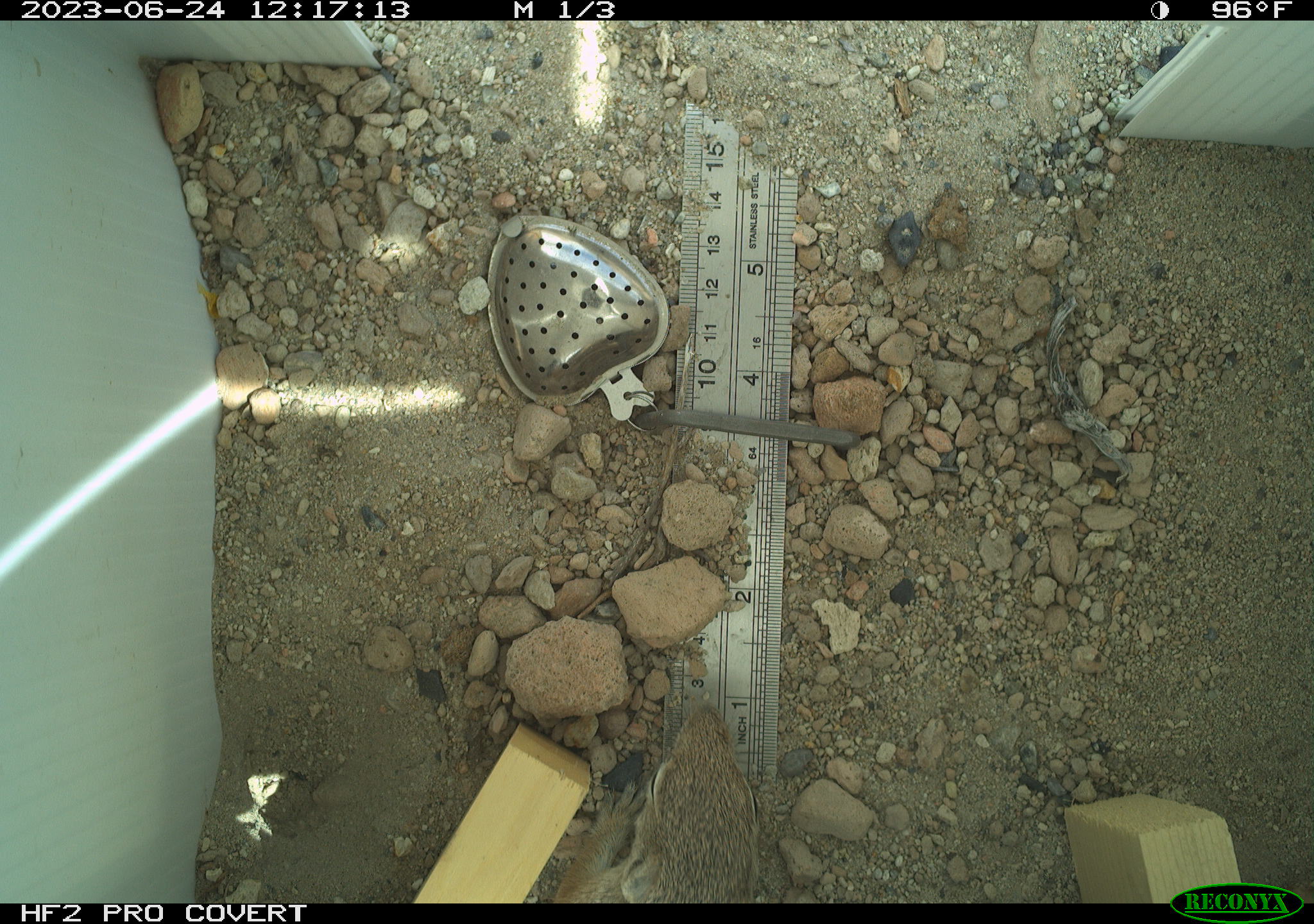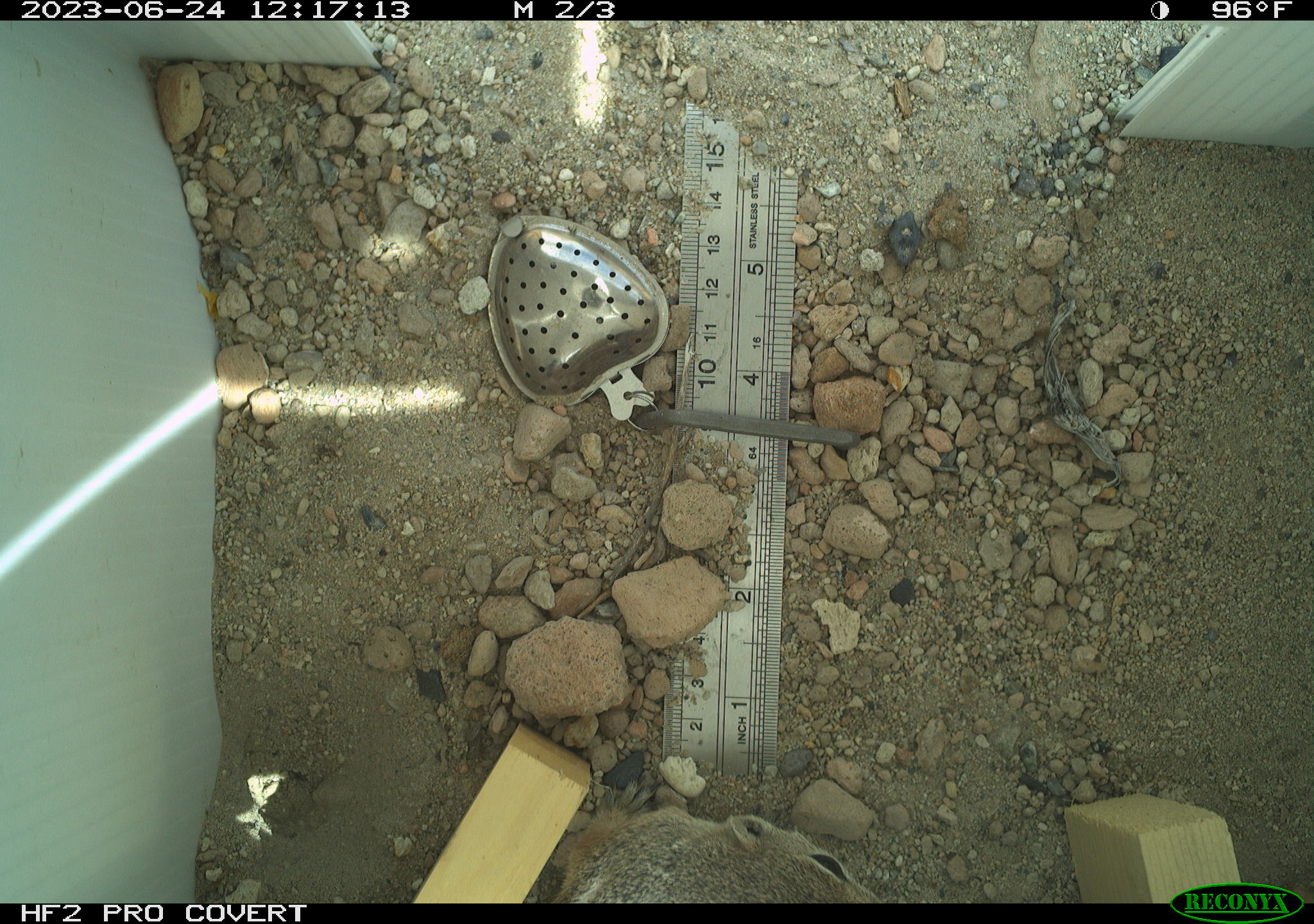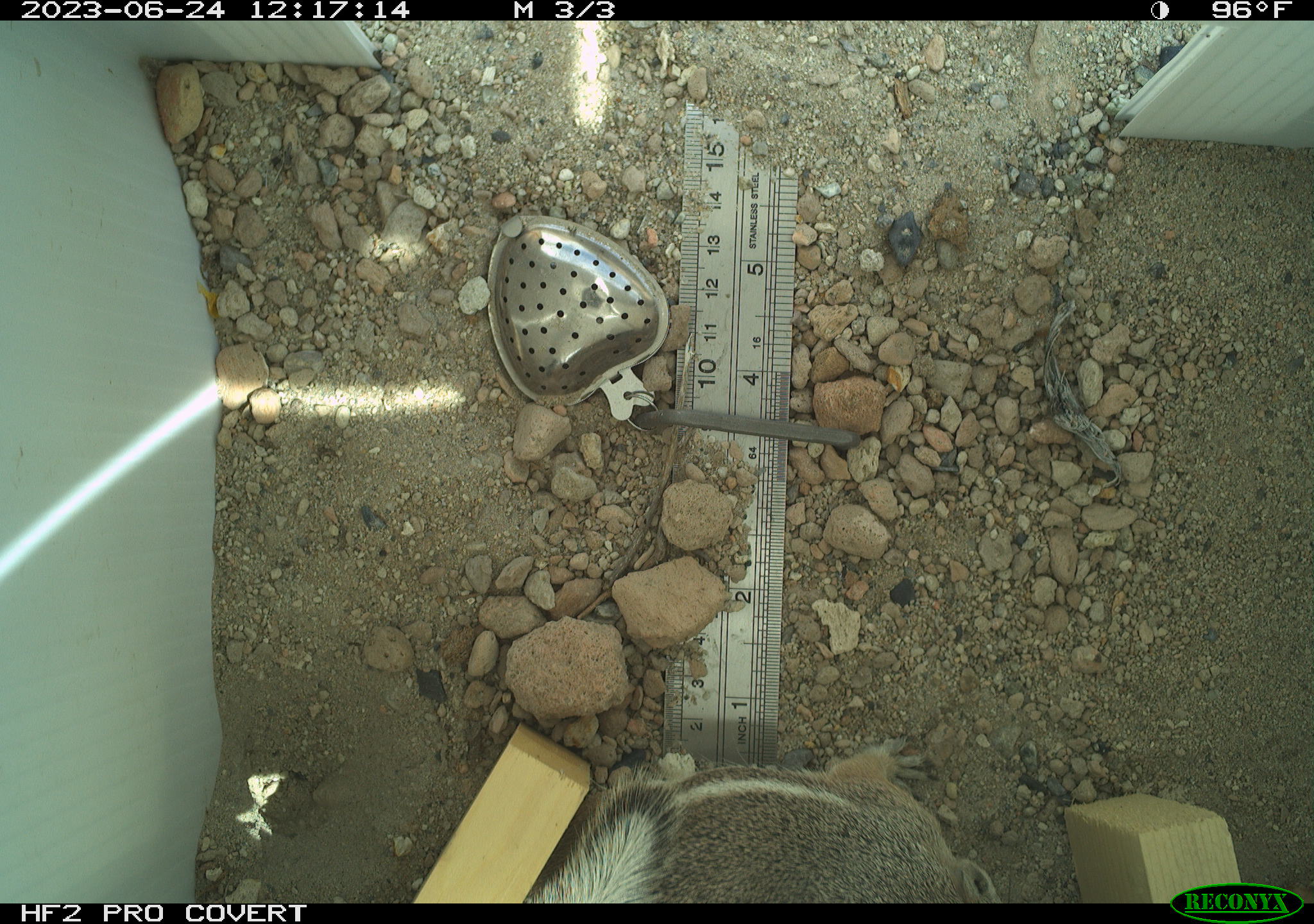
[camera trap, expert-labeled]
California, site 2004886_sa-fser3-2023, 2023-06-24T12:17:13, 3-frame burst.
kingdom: Animalia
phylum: Chordata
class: Mammalia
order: Rodentia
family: Sciuridae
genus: Ammospermophilus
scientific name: Ammospermophilus leucurus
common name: white-tailed antelope squirrel